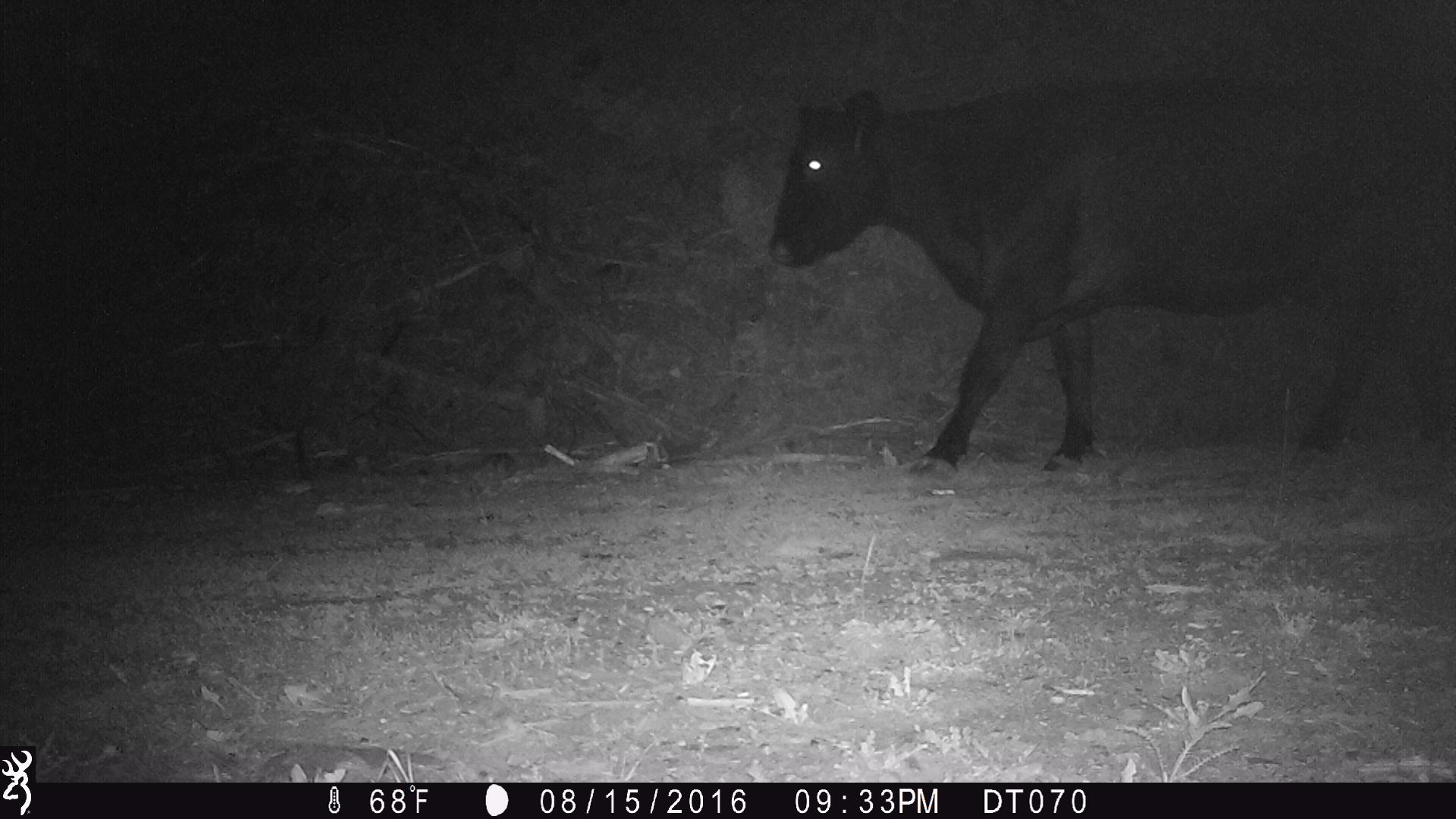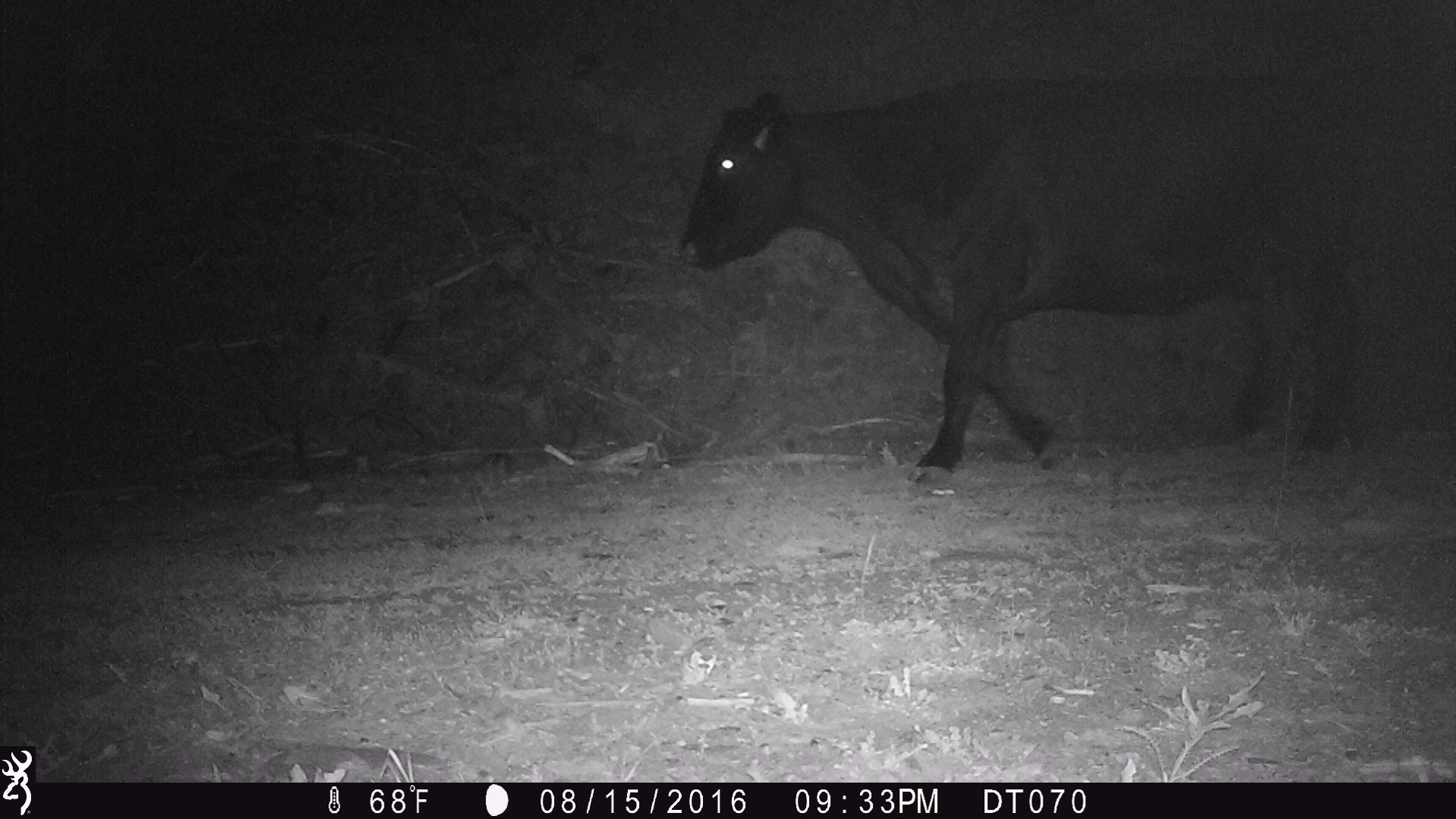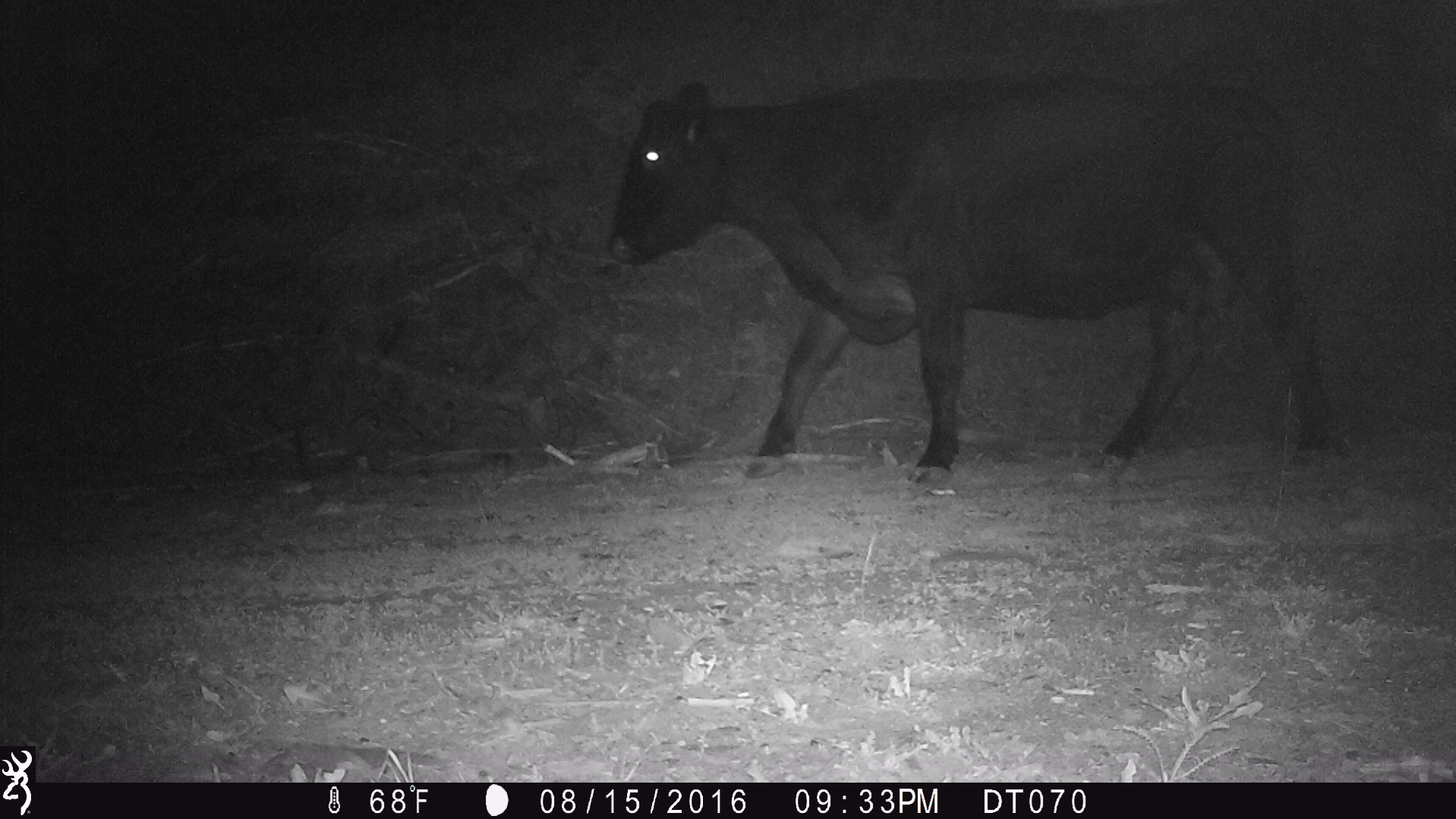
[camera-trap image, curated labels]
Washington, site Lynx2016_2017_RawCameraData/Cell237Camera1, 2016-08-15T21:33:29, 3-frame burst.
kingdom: Animalia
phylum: Chordata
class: Mammalia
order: Artiodactyla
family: Bovidae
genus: Bos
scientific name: Bos taurus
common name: domestic cattle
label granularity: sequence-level